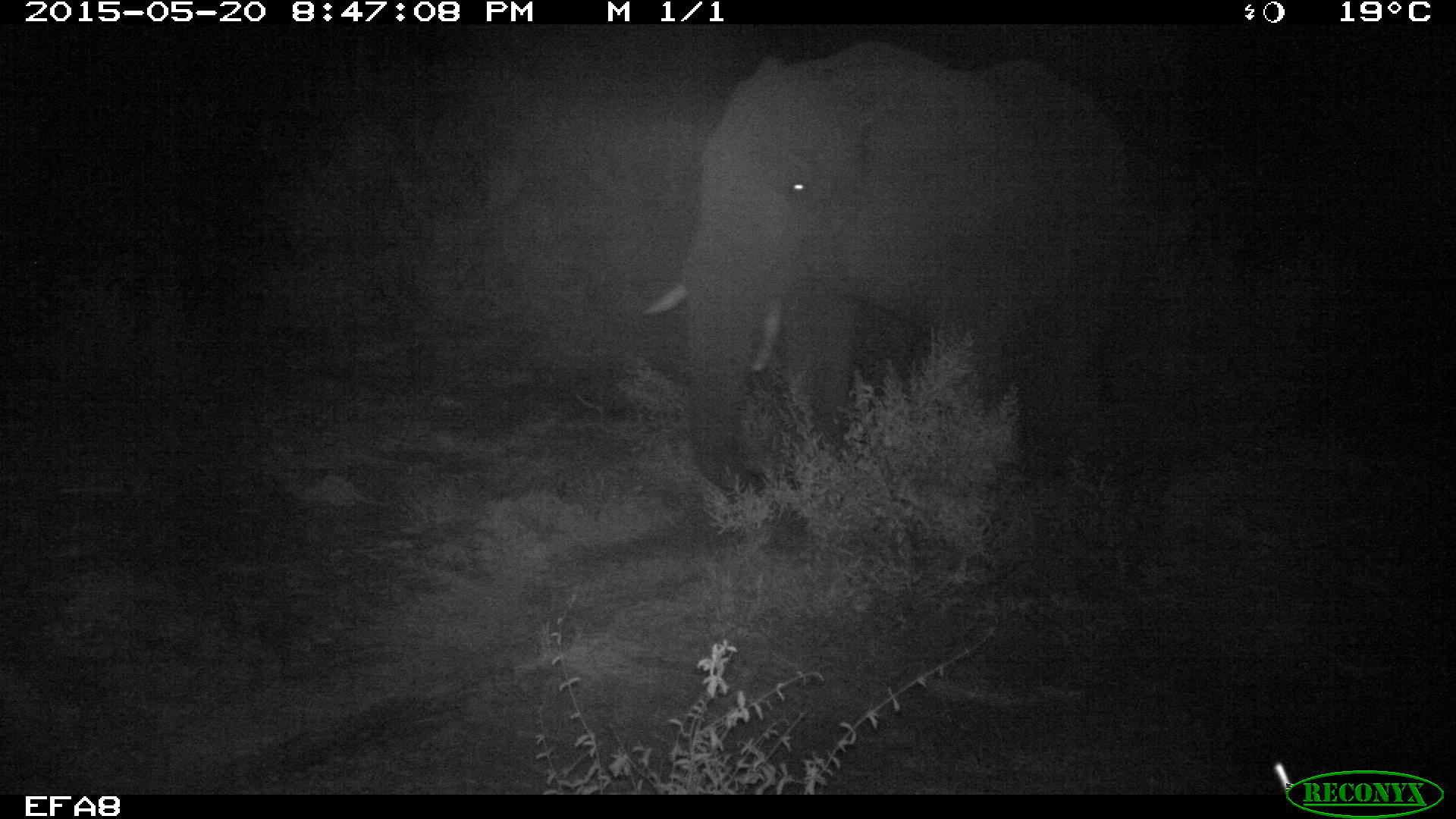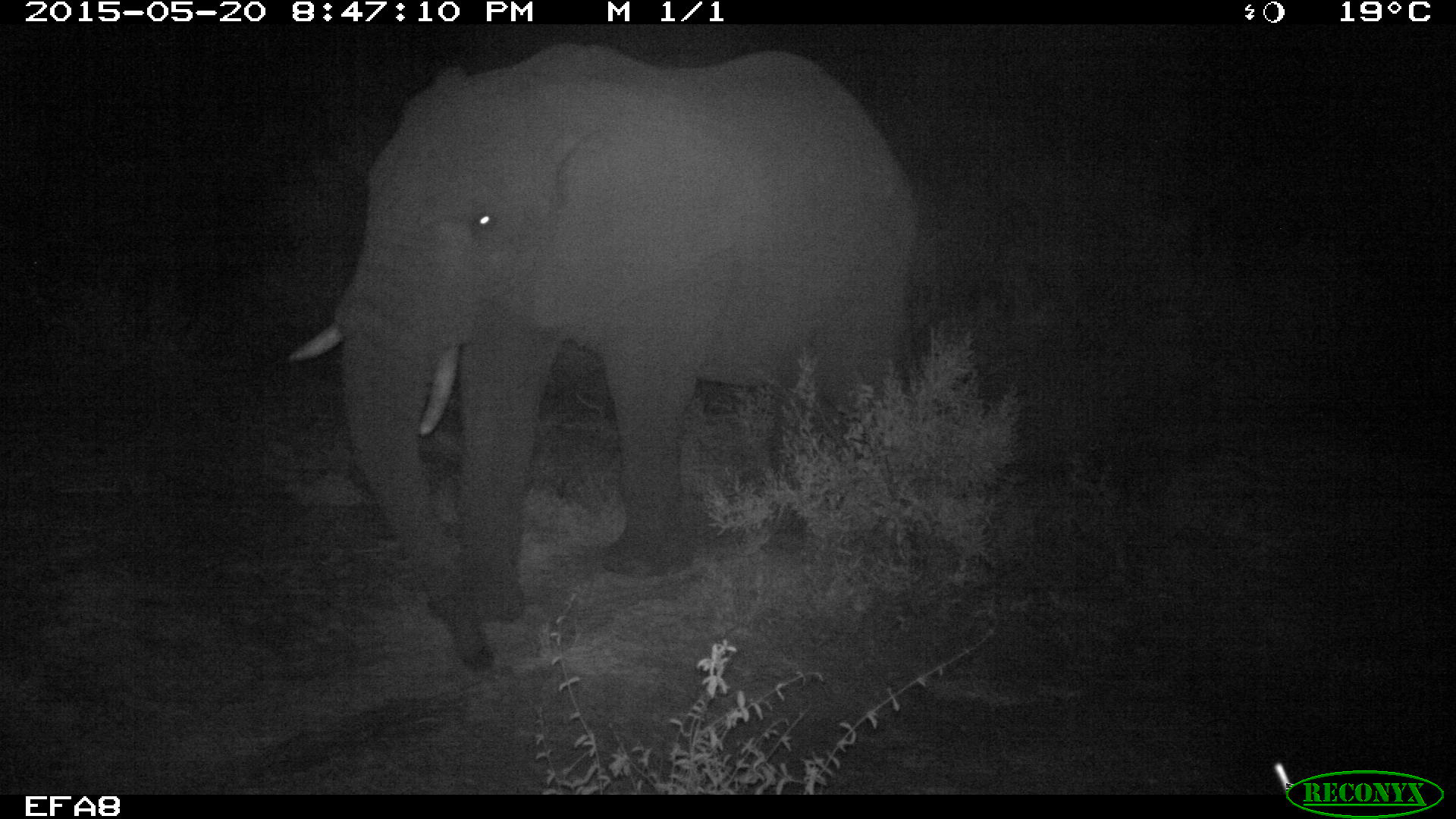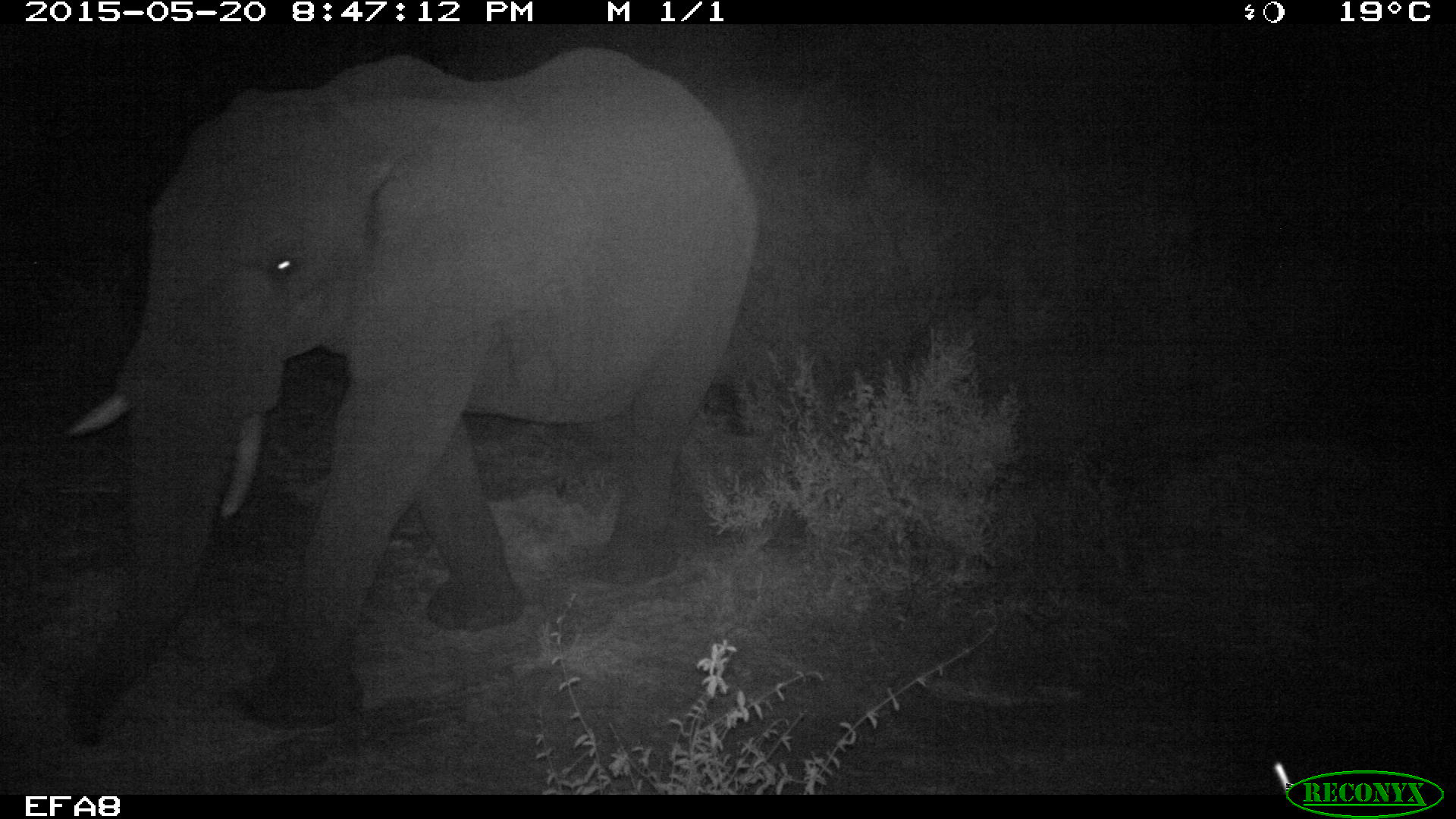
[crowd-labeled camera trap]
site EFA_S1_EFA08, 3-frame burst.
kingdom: Animalia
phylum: Chordata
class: Mammalia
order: Proboscidea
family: Elephantidae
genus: Loxodonta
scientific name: Loxodonta africana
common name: african bush elephant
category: elephant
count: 1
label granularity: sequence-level